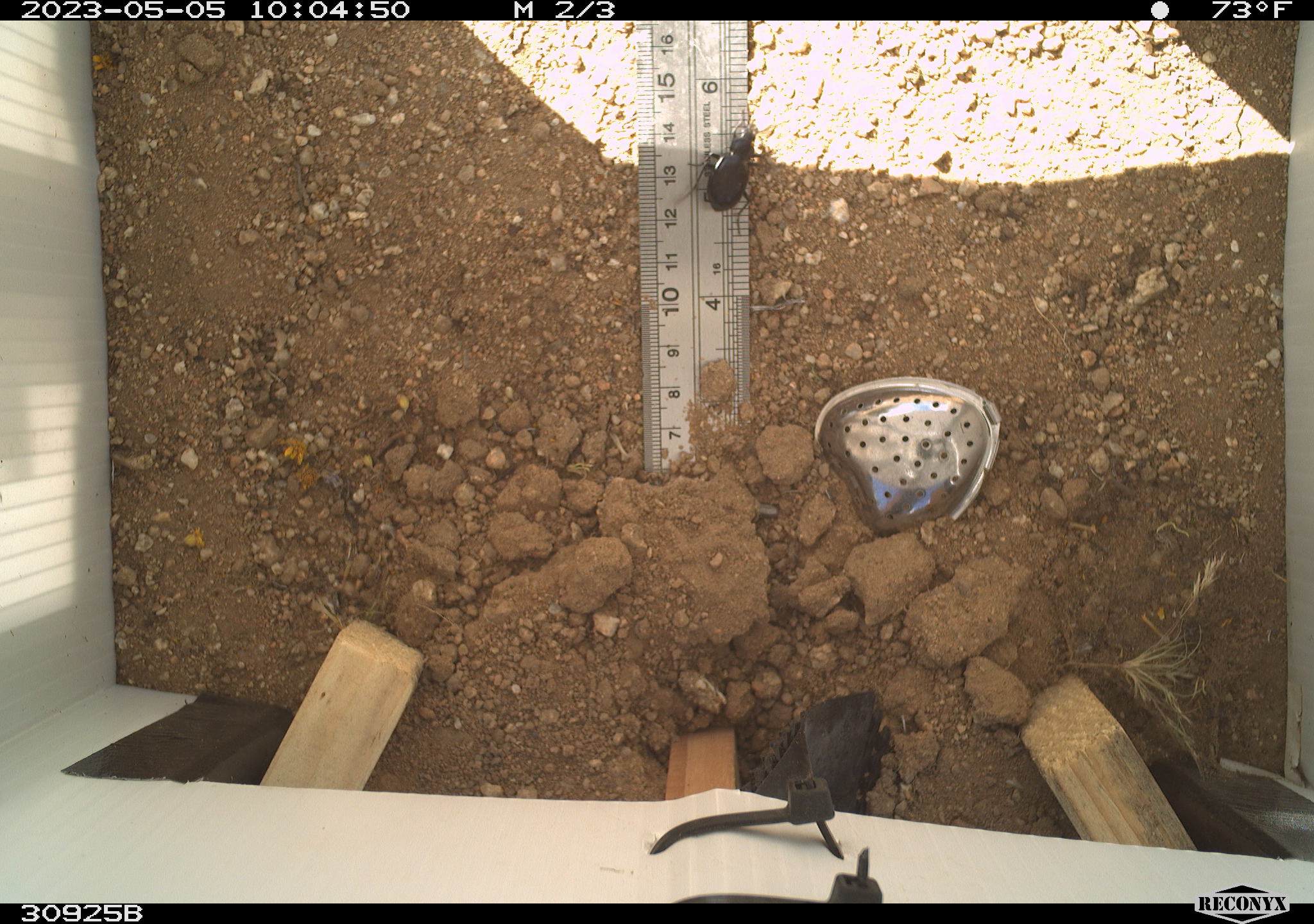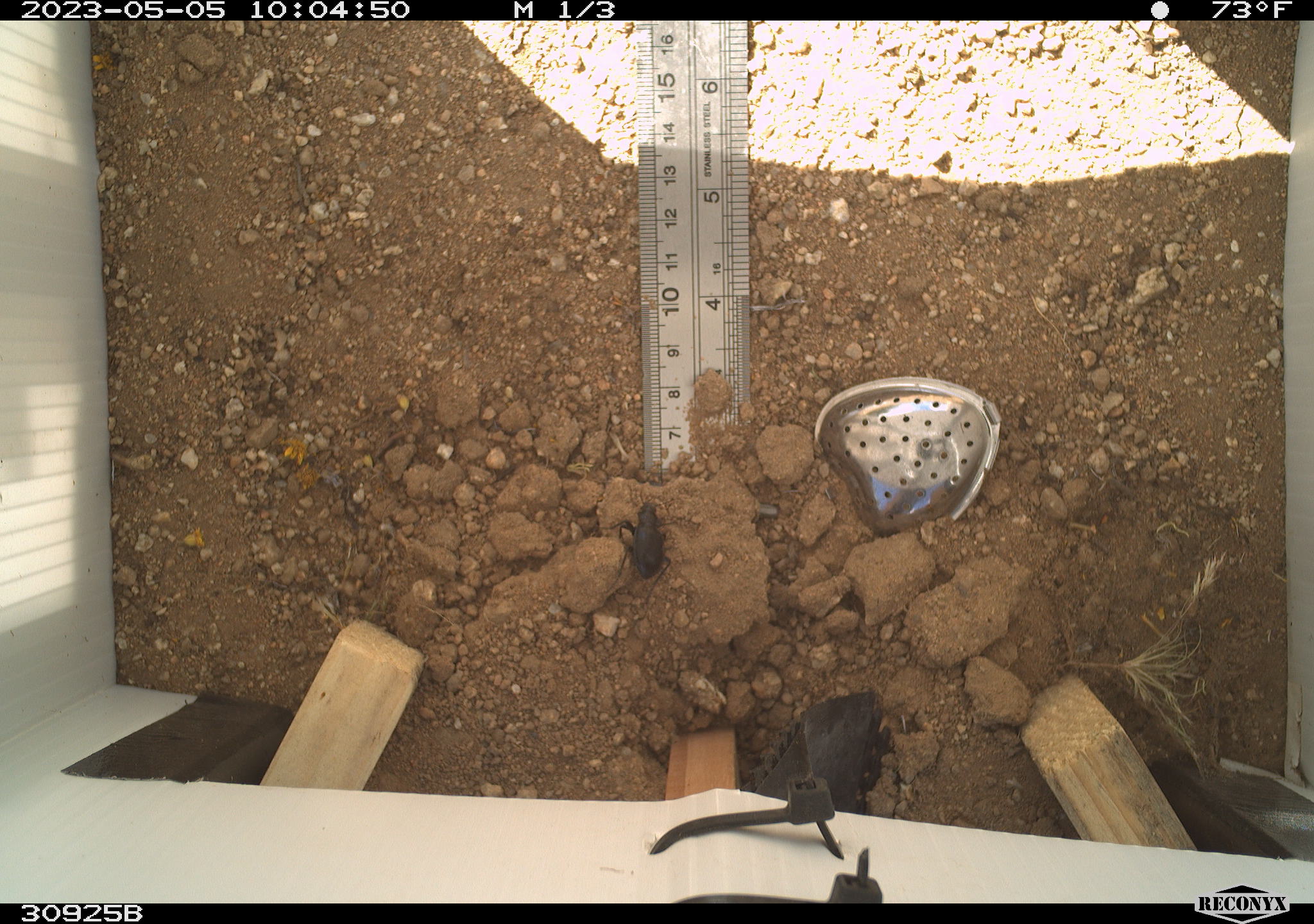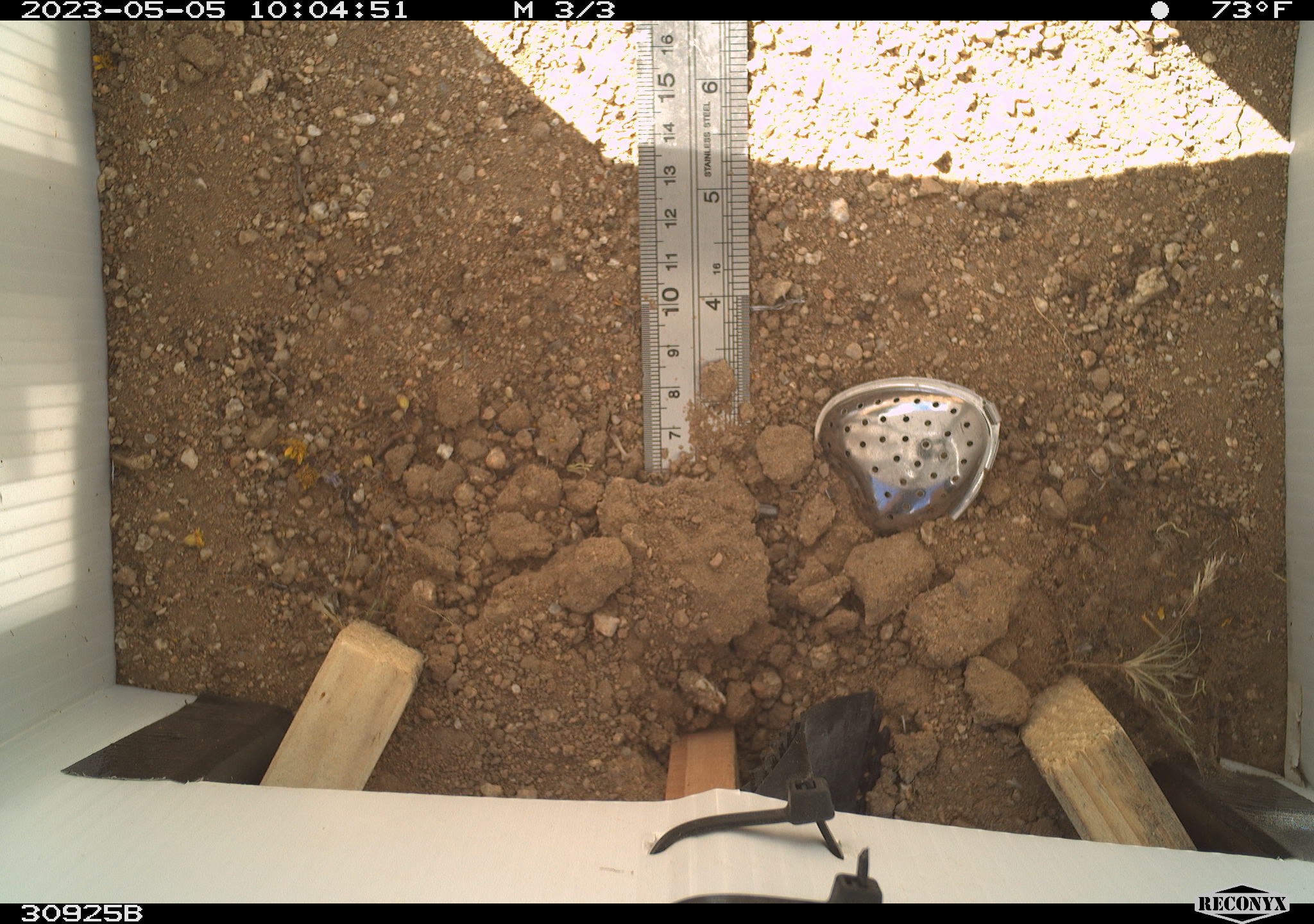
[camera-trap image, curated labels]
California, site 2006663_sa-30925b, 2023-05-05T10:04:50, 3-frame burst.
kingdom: Animalia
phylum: Arthropoda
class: Insecta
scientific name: Insecta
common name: insect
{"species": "insect (Insecta)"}